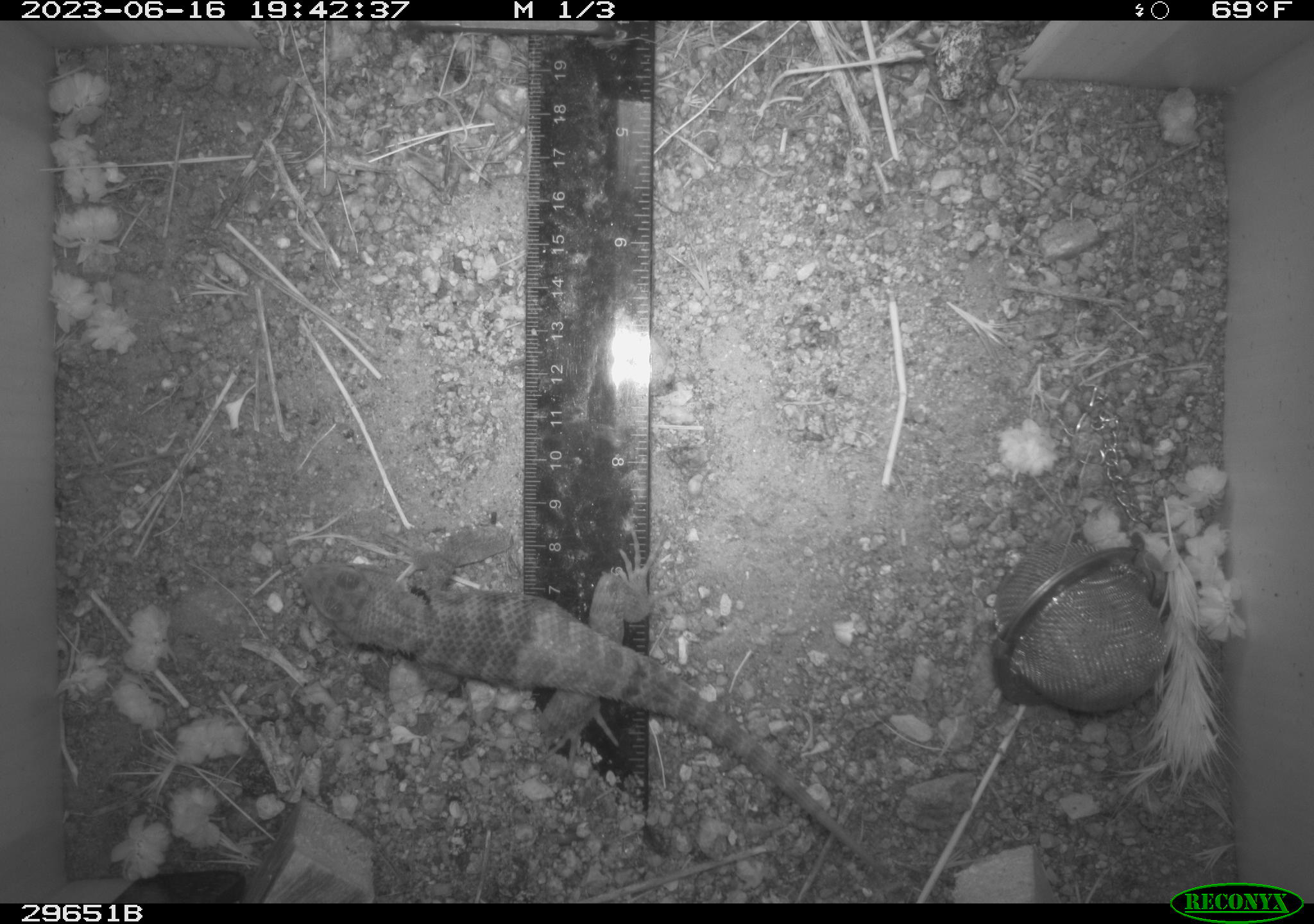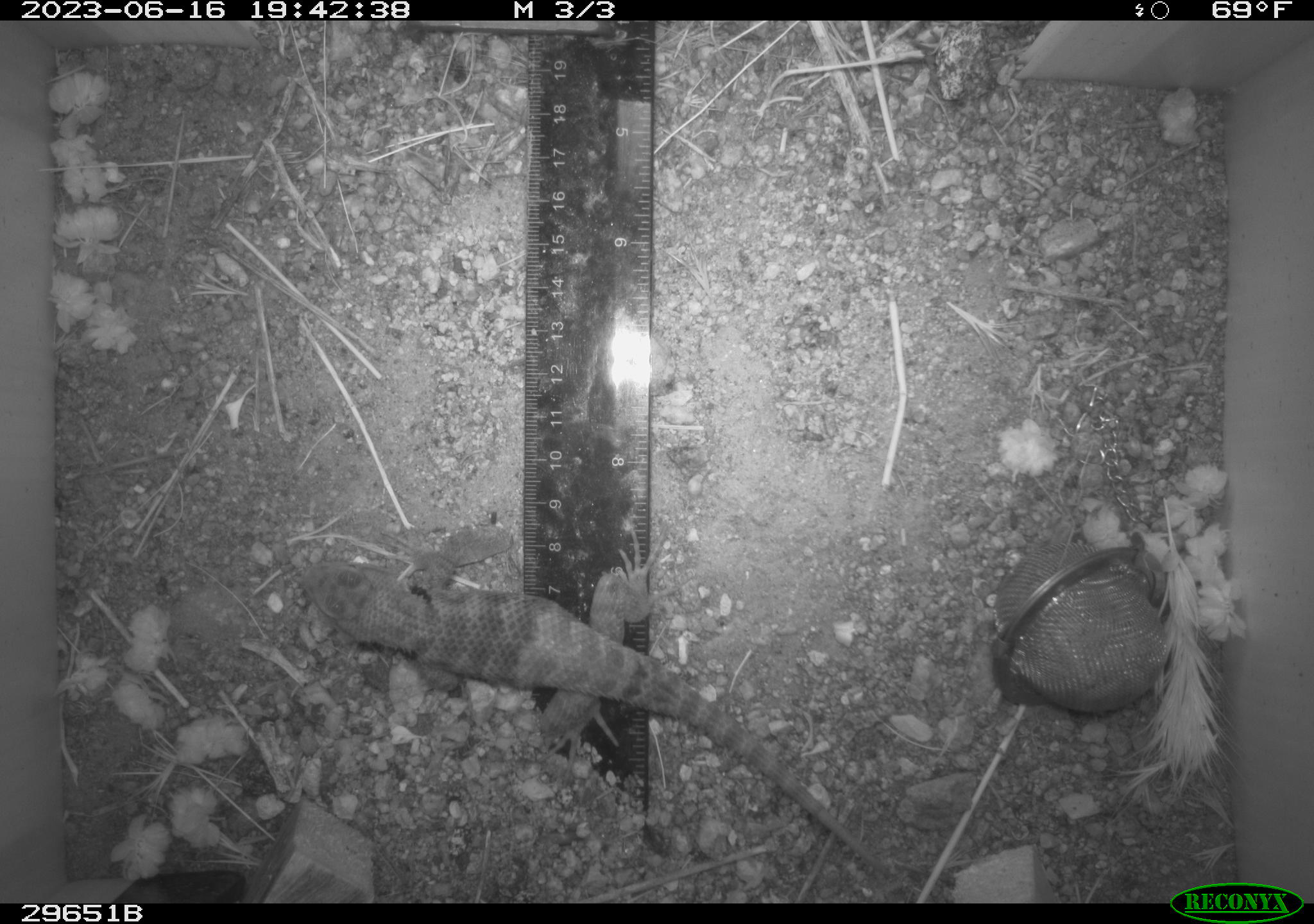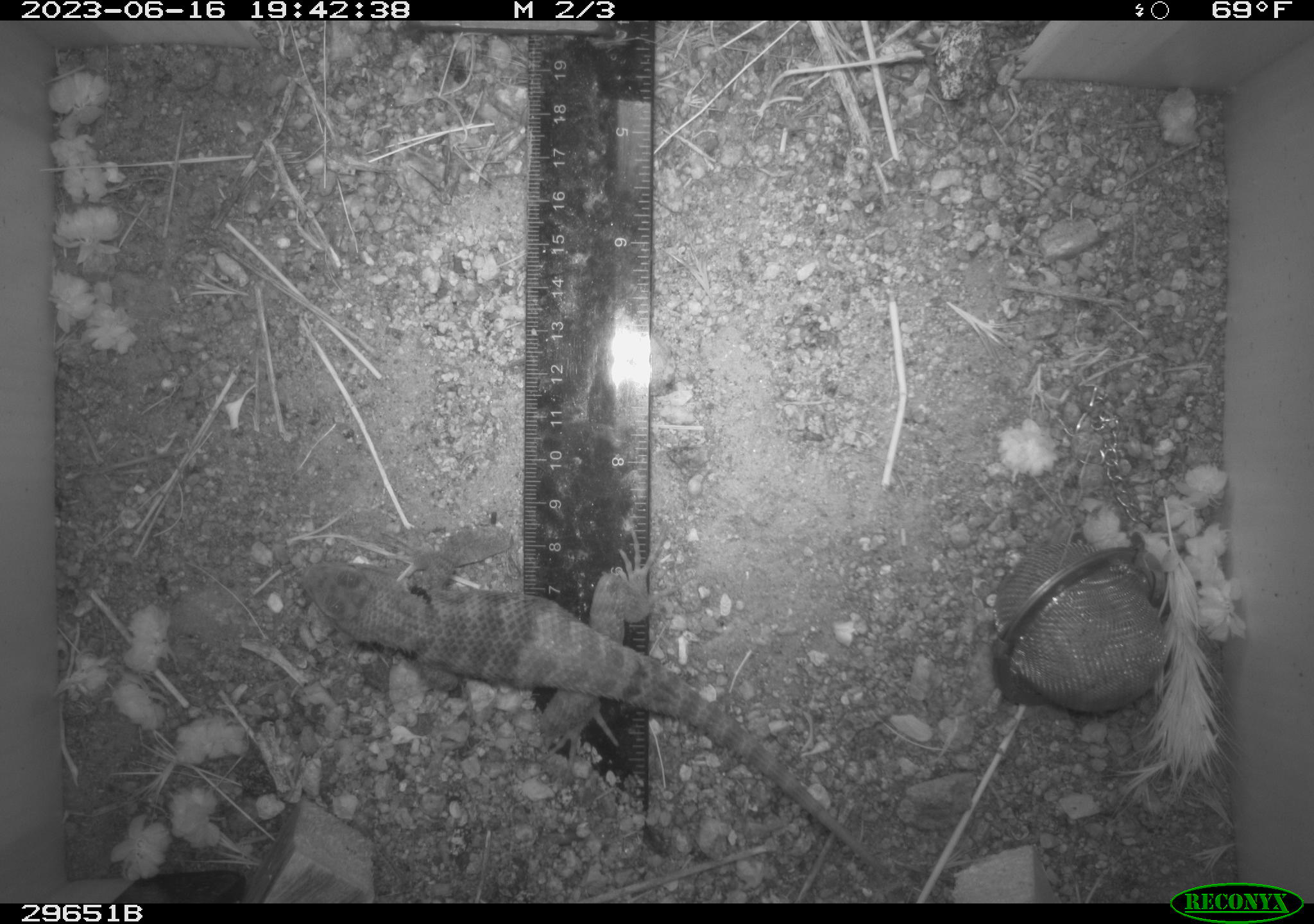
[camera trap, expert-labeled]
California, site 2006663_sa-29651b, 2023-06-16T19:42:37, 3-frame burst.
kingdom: Animalia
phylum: Chordata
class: Reptilia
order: Squamata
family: Phrynosomatidae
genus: Sceloporus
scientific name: Sceloporus uniformis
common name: yellow-backed spiny lizard